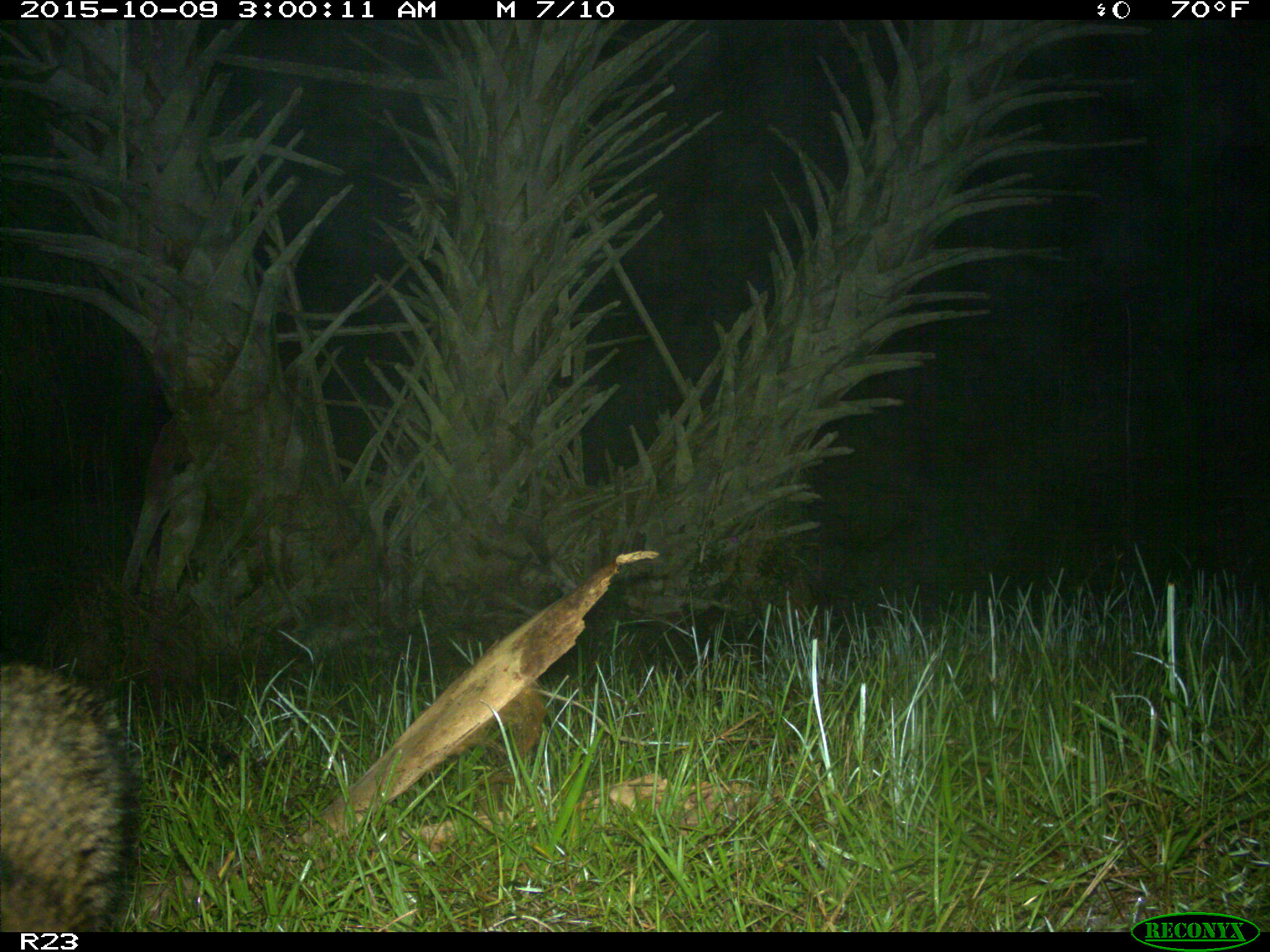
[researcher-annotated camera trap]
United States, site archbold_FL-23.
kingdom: Animalia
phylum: Chordata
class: Mammalia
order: Carnivora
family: Procyonidae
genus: Procyon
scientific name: Procyon lotor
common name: common raccoon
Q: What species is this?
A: Procyon lotor (common raccoon).